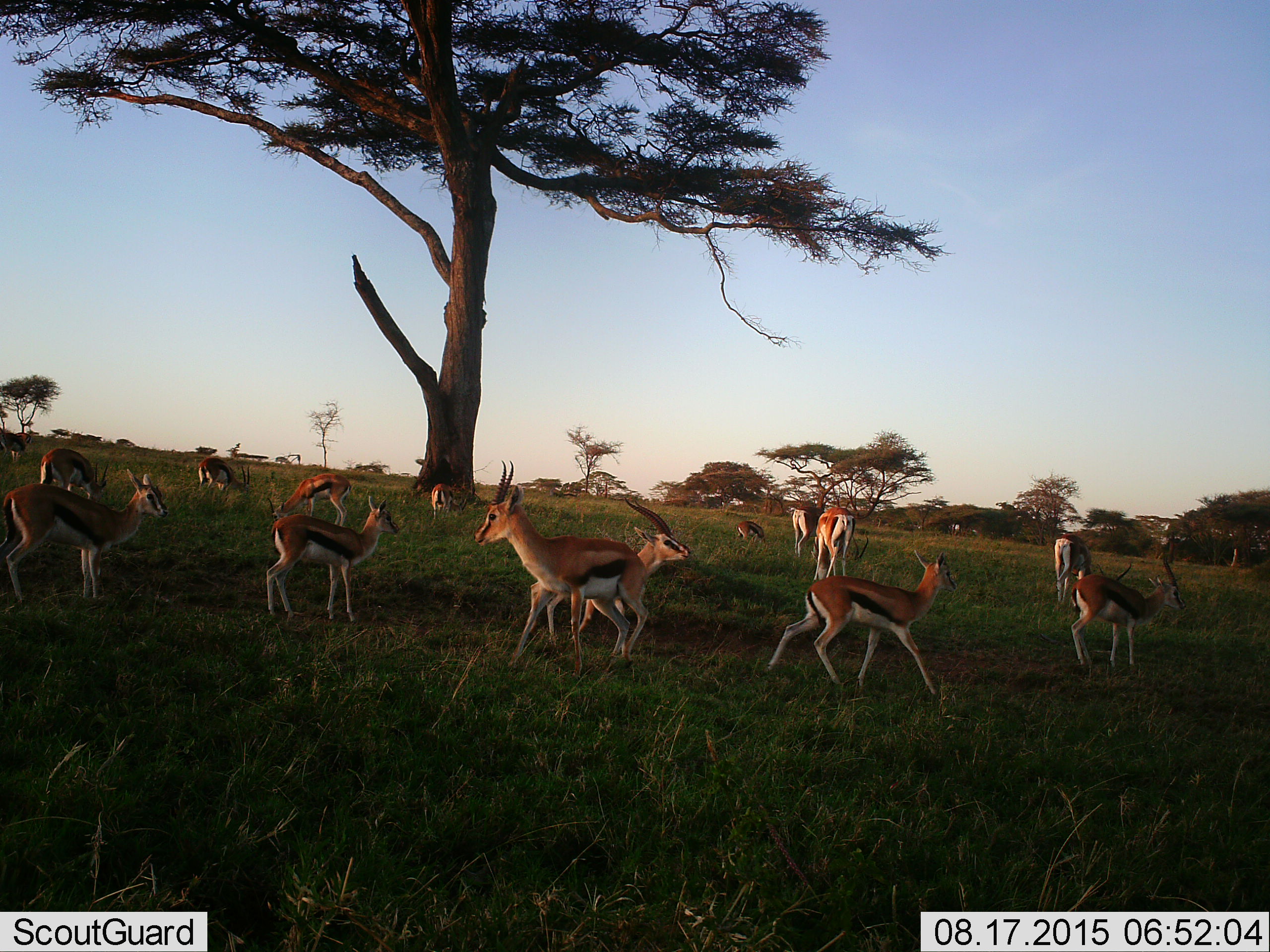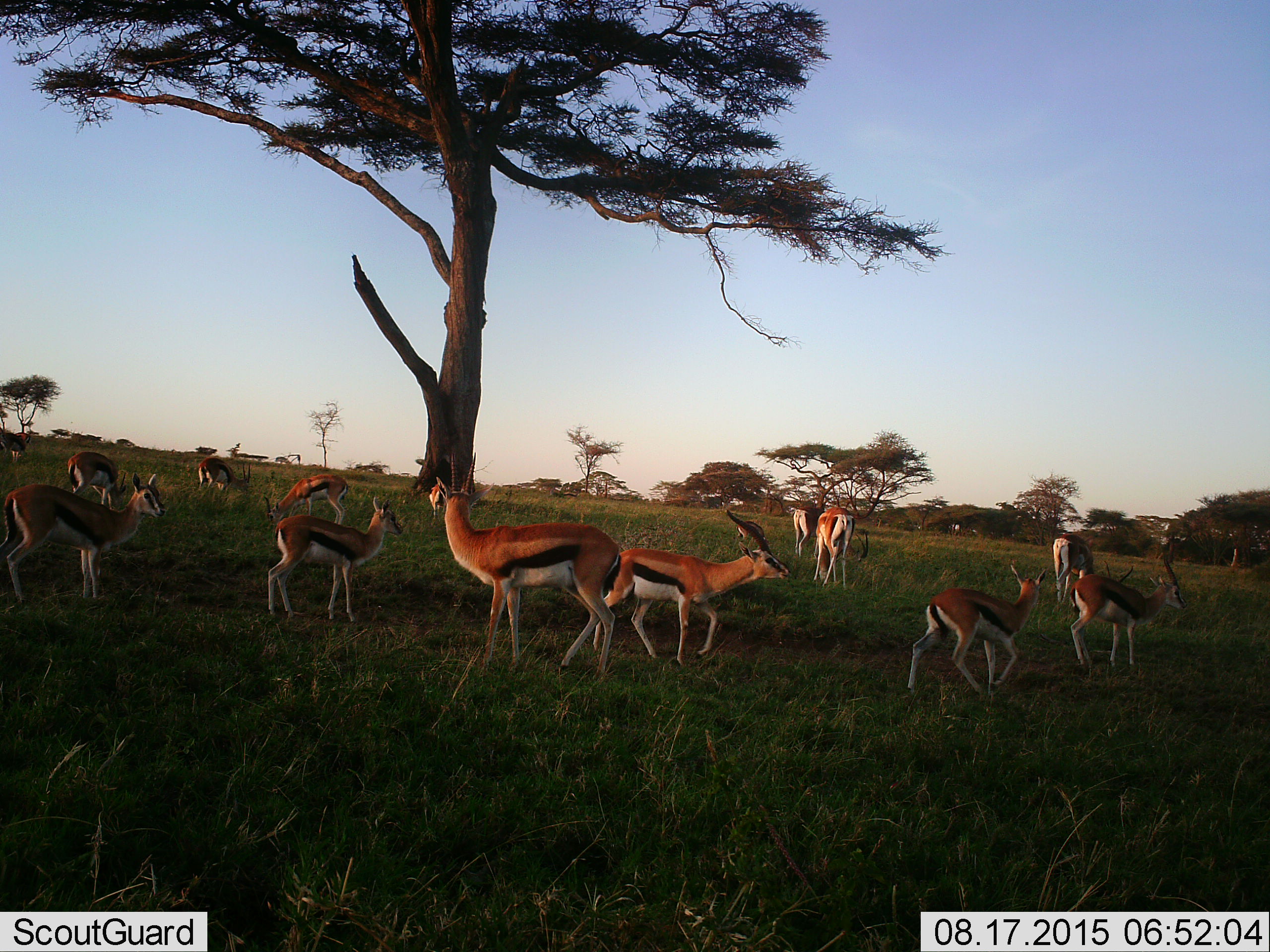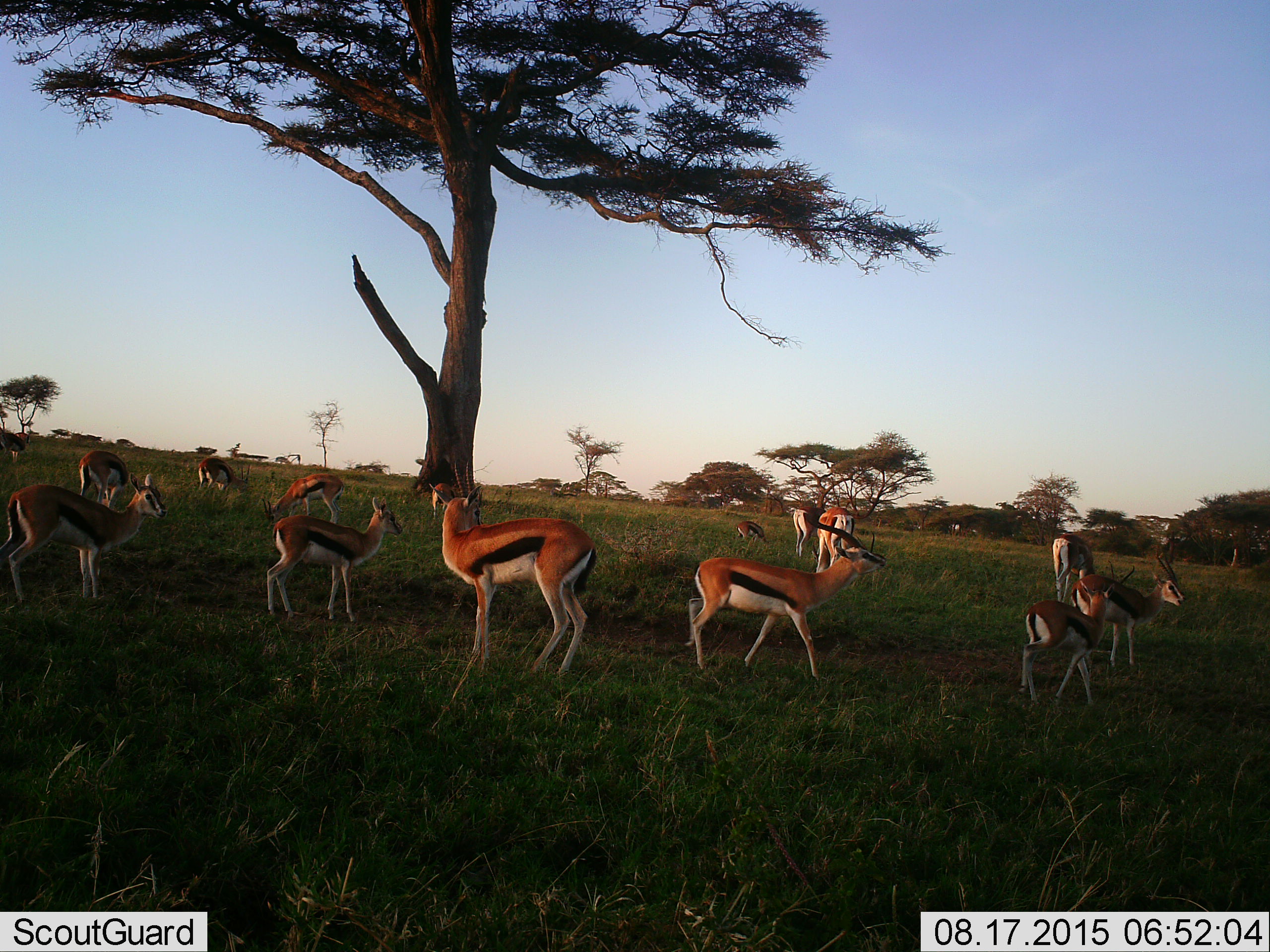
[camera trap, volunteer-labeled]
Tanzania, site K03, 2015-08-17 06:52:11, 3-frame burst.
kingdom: Animalia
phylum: Chordata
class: Mammalia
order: Artiodactyla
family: Bovidae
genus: Eudorcas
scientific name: Eudorcas thomsonii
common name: thomson's gazelle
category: gazellethomsons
Gazellethomsons (thomson's gazelle) (Eudorcas thomsonii), count 11-50. Behavior (volunteer vote fractions): standing 90%, resting 10%, moving 90%, interacting 20%. Young present (vote fraction): 0%. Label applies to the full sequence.